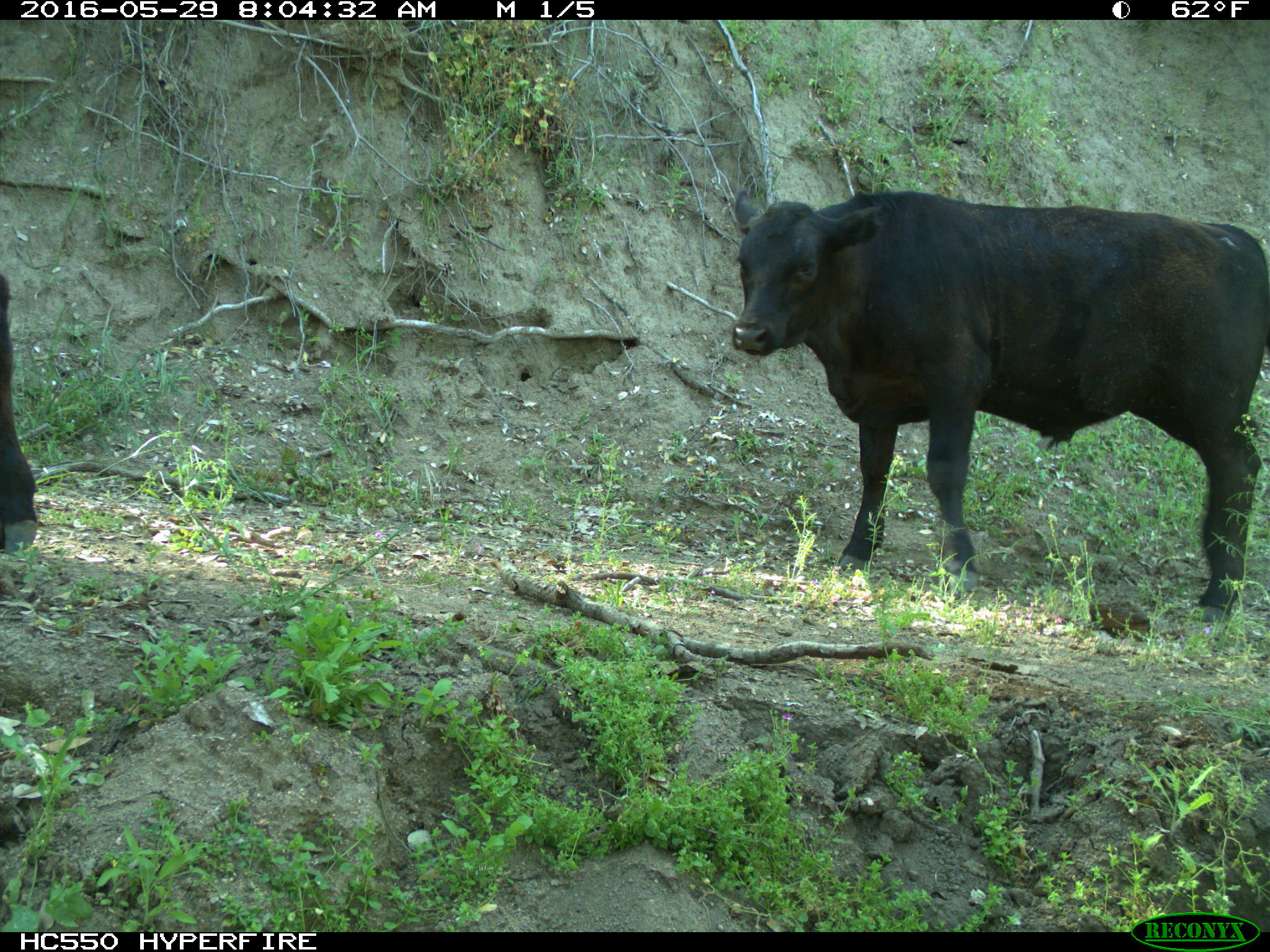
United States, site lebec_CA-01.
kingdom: Animalia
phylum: Chordata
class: Mammalia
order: Artiodactyla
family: Bovidae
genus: Bos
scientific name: Bos taurus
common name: domestic cow